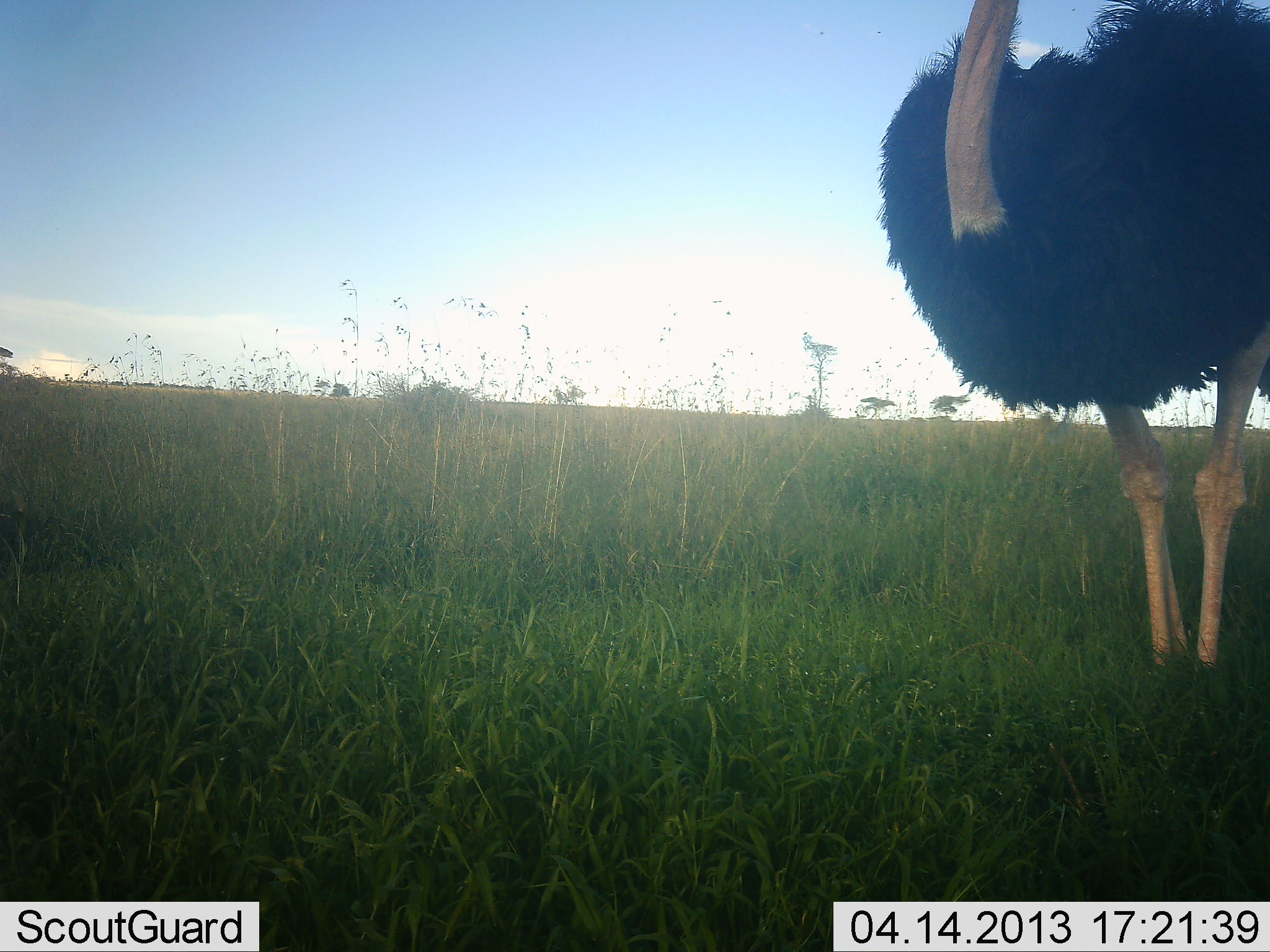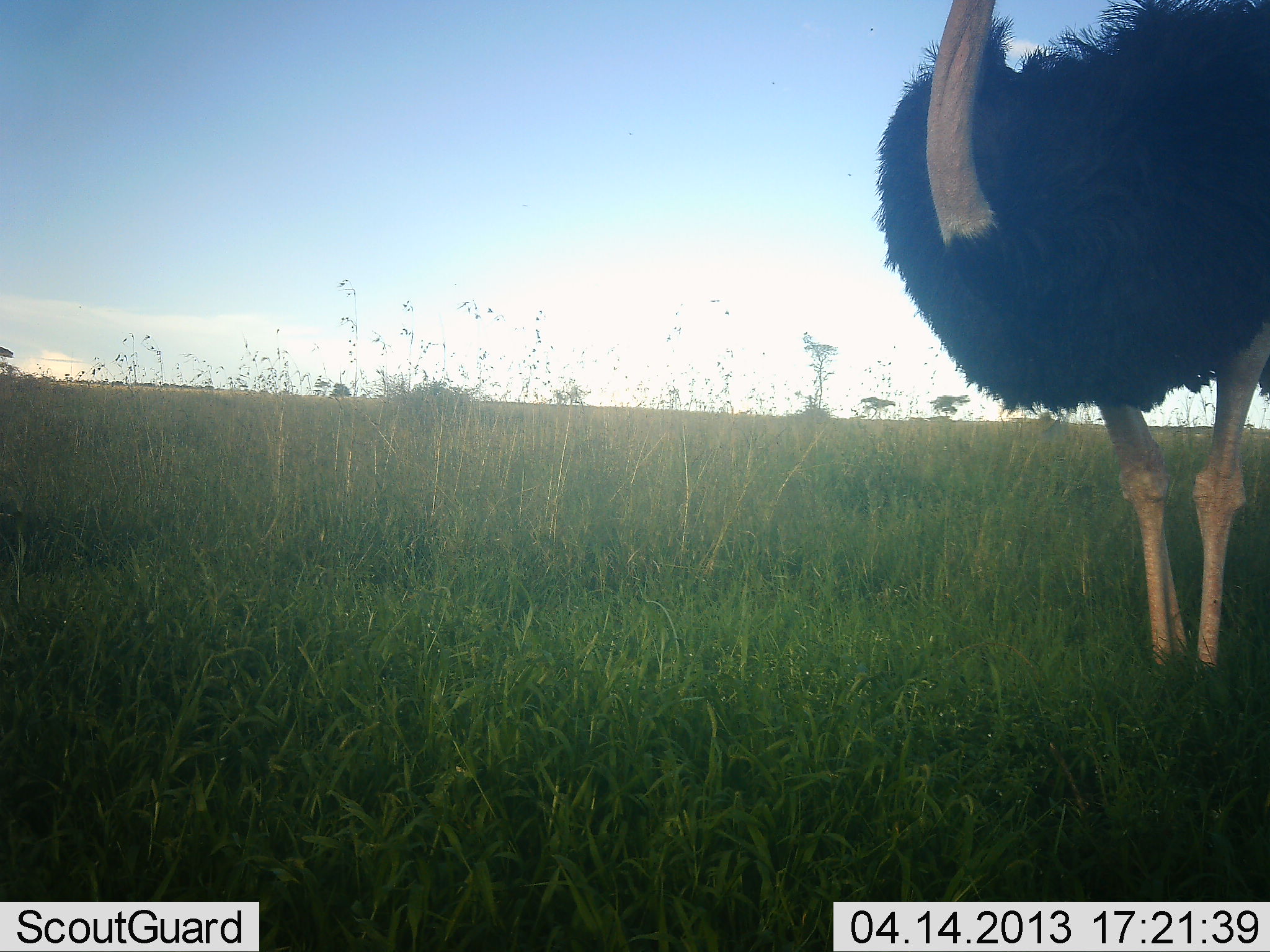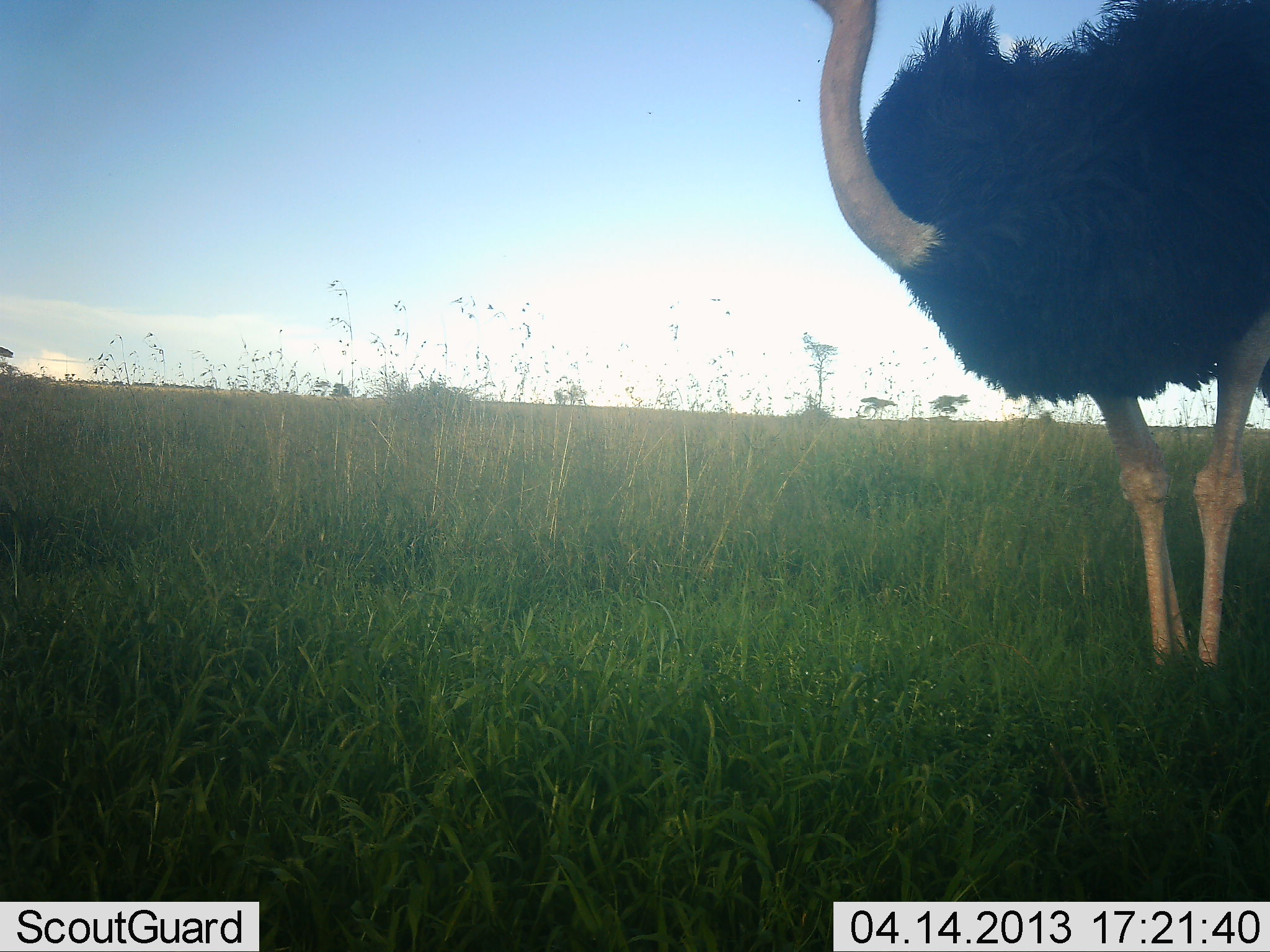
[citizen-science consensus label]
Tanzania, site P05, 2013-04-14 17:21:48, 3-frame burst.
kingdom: Animalia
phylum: Chordata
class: Aves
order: Struthioniformes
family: Struthionidae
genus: Struthio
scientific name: Struthio camelus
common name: ostrich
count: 1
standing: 95%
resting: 5%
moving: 0%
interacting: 0%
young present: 0%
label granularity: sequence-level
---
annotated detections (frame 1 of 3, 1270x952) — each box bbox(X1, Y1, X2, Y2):
animal: bbox(877, 0, 1269, 672)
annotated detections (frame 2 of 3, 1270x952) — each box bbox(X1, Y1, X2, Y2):
animal: bbox(871, 0, 1269, 680)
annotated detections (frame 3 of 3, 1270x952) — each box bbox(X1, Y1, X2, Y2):
animal: bbox(815, 0, 1269, 674)